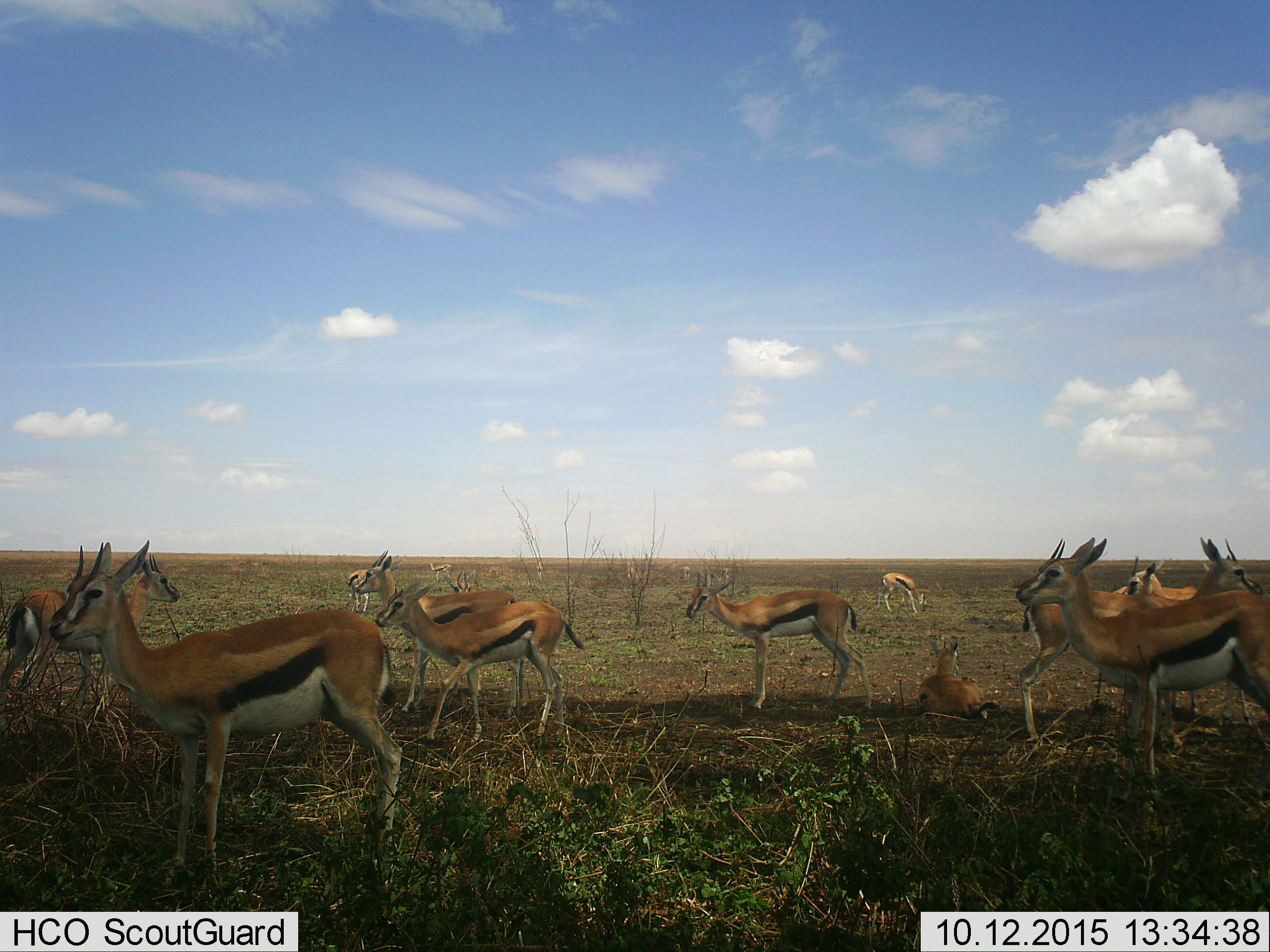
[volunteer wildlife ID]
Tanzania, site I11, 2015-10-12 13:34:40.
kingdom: Animalia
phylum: Chordata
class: Mammalia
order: Artiodactyla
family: Bovidae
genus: Eudorcas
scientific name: Eudorcas thomsonii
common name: thomson's gazelle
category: gazellethomsons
Gazellethomsons (thomson's gazelle) (Eudorcas thomsonii), count 11-50. Behavior (volunteer vote fractions): standing 100%, resting 78%, moving 22%, interacting 0%. Young present (vote fraction): 11%. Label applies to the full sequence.